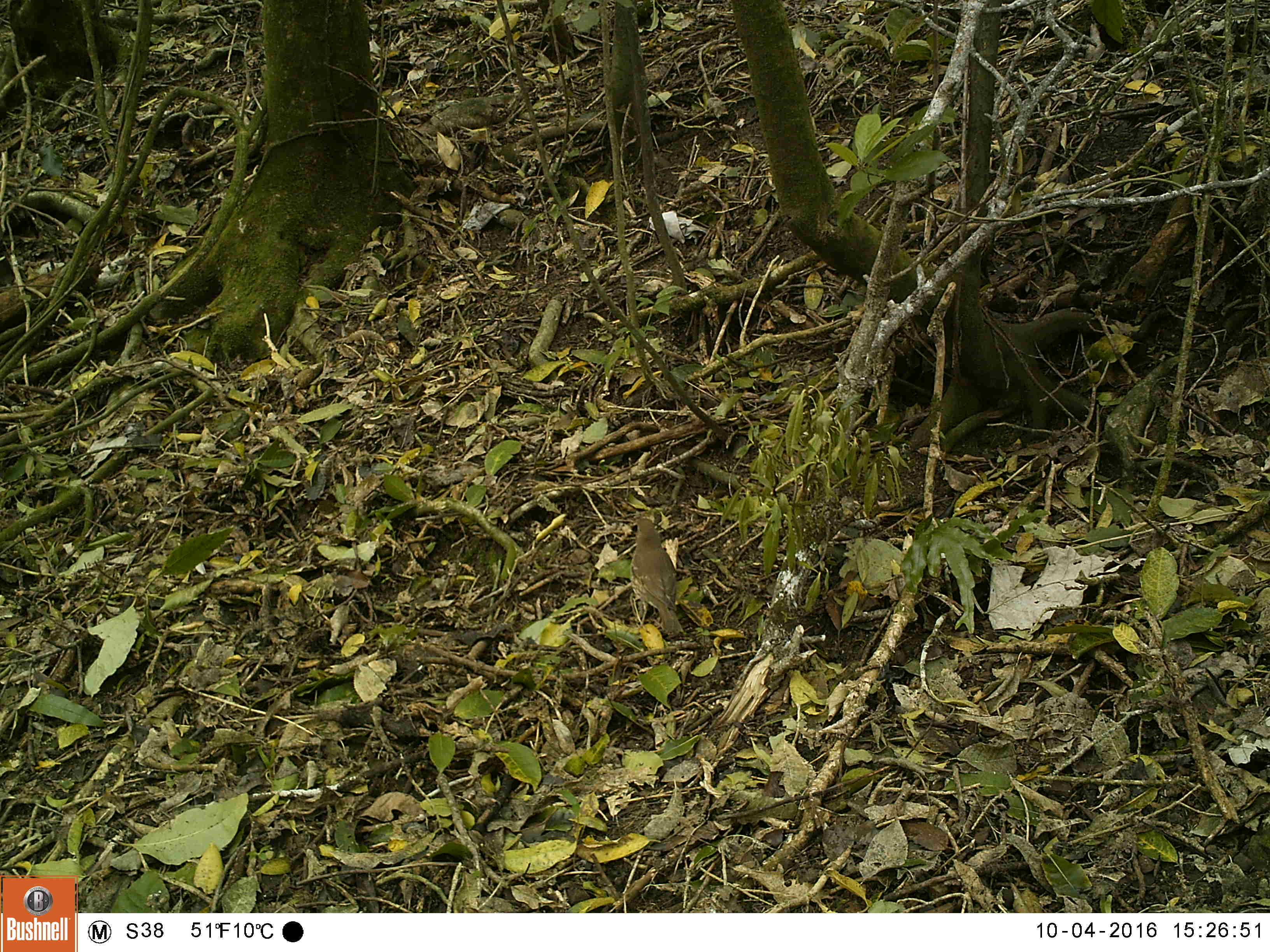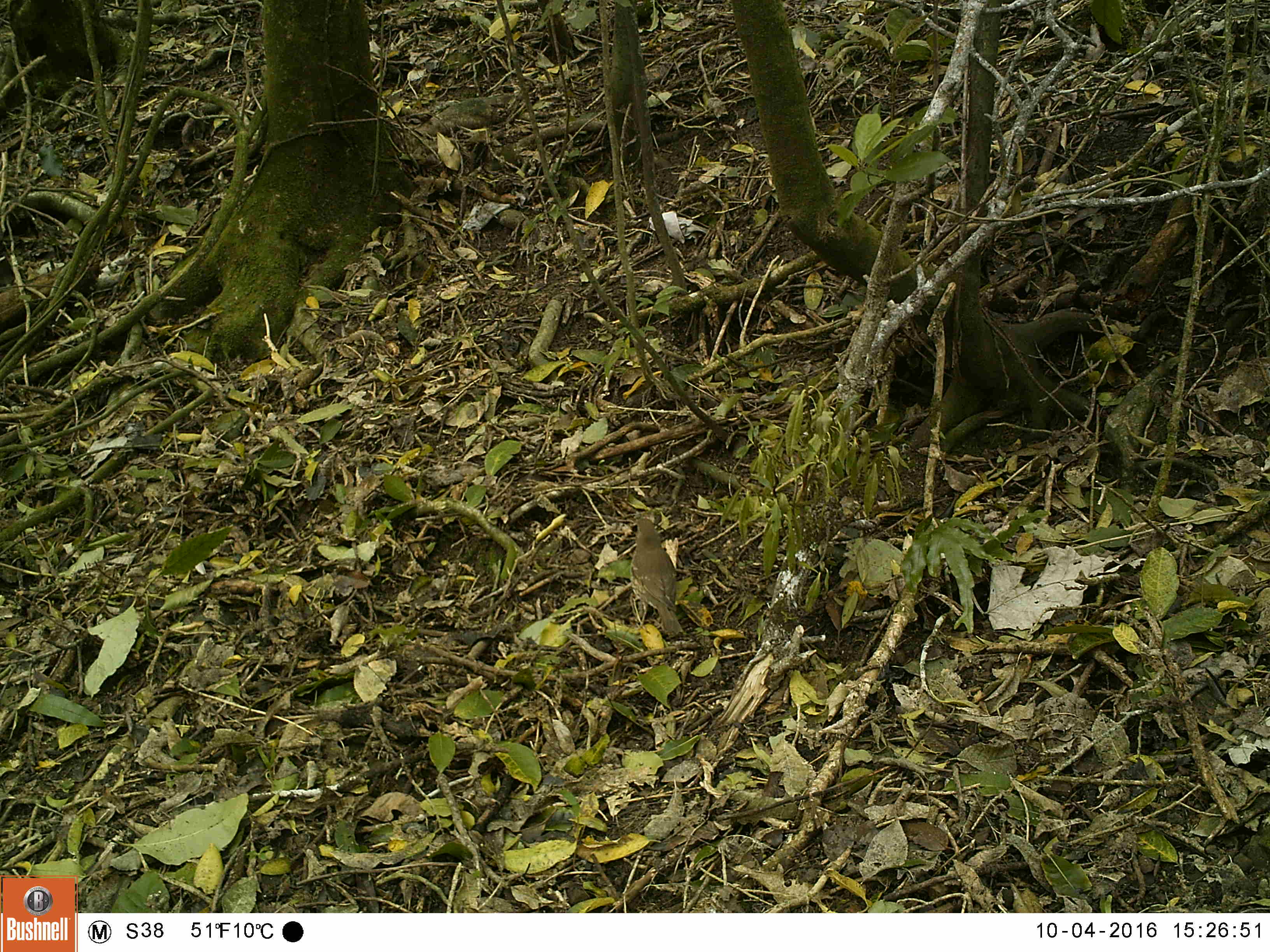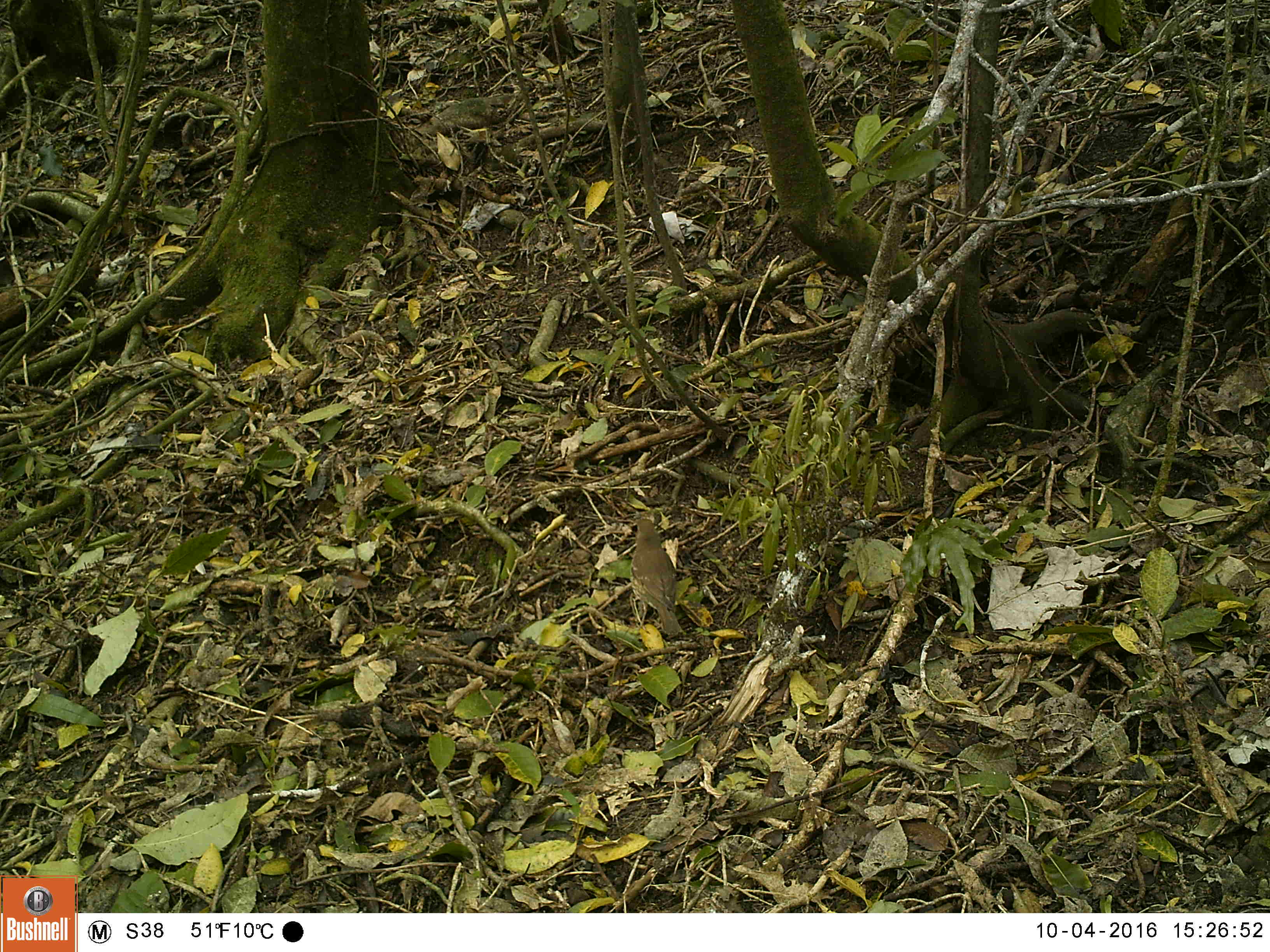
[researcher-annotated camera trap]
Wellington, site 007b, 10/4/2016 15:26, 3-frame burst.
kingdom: Animalia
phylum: Chordata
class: Aves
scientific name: Aves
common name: bird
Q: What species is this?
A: Bird (Aves).